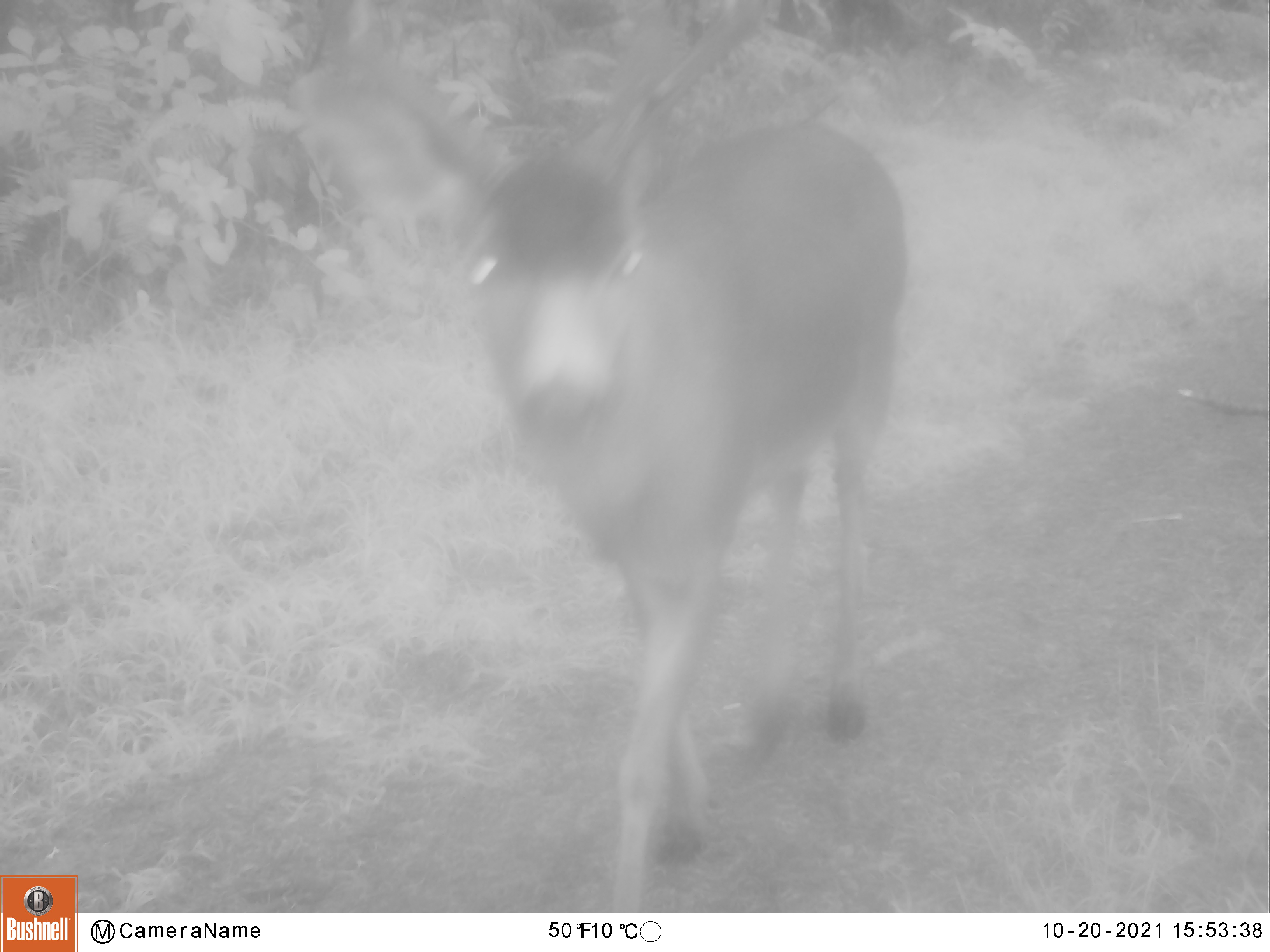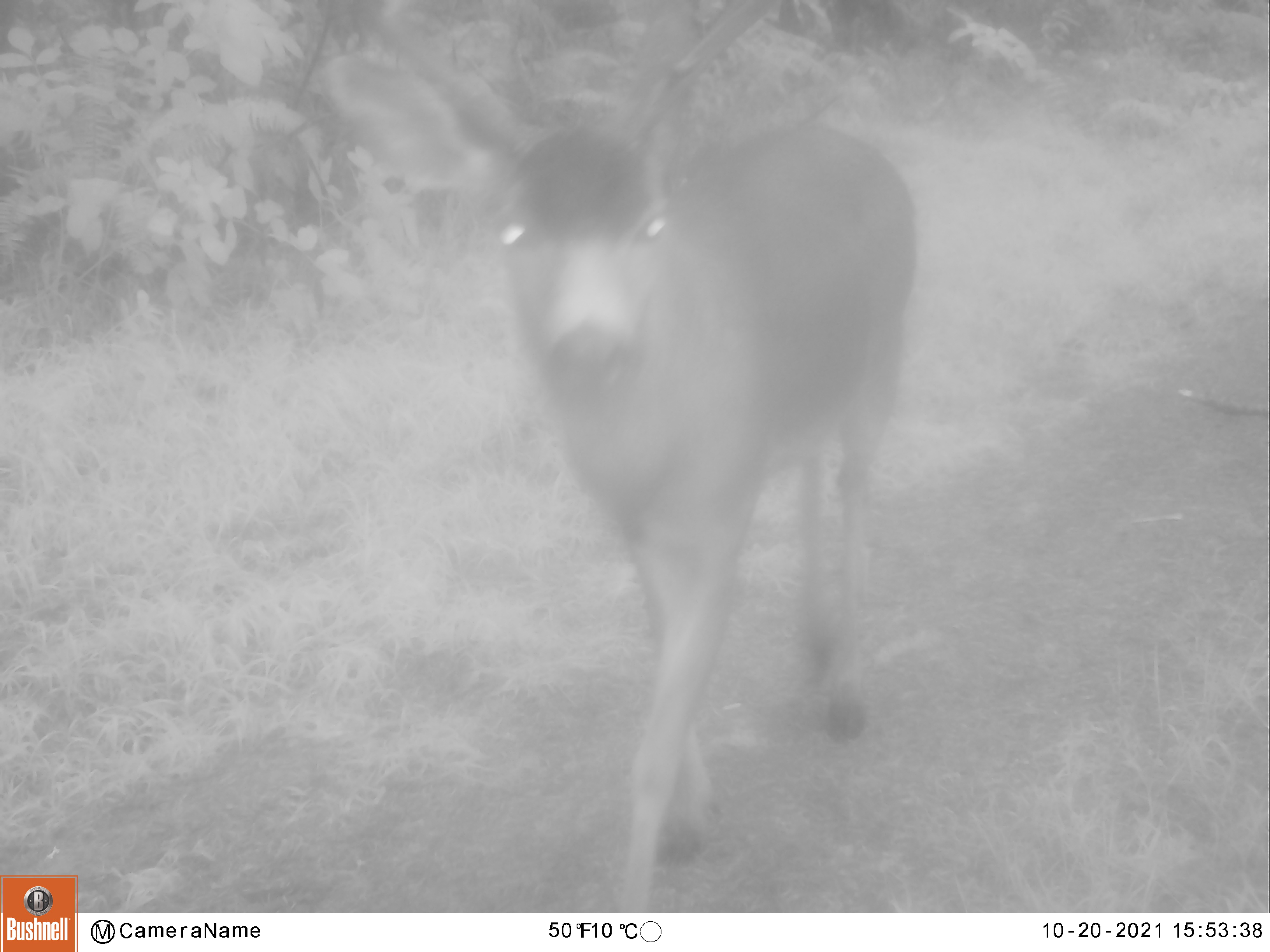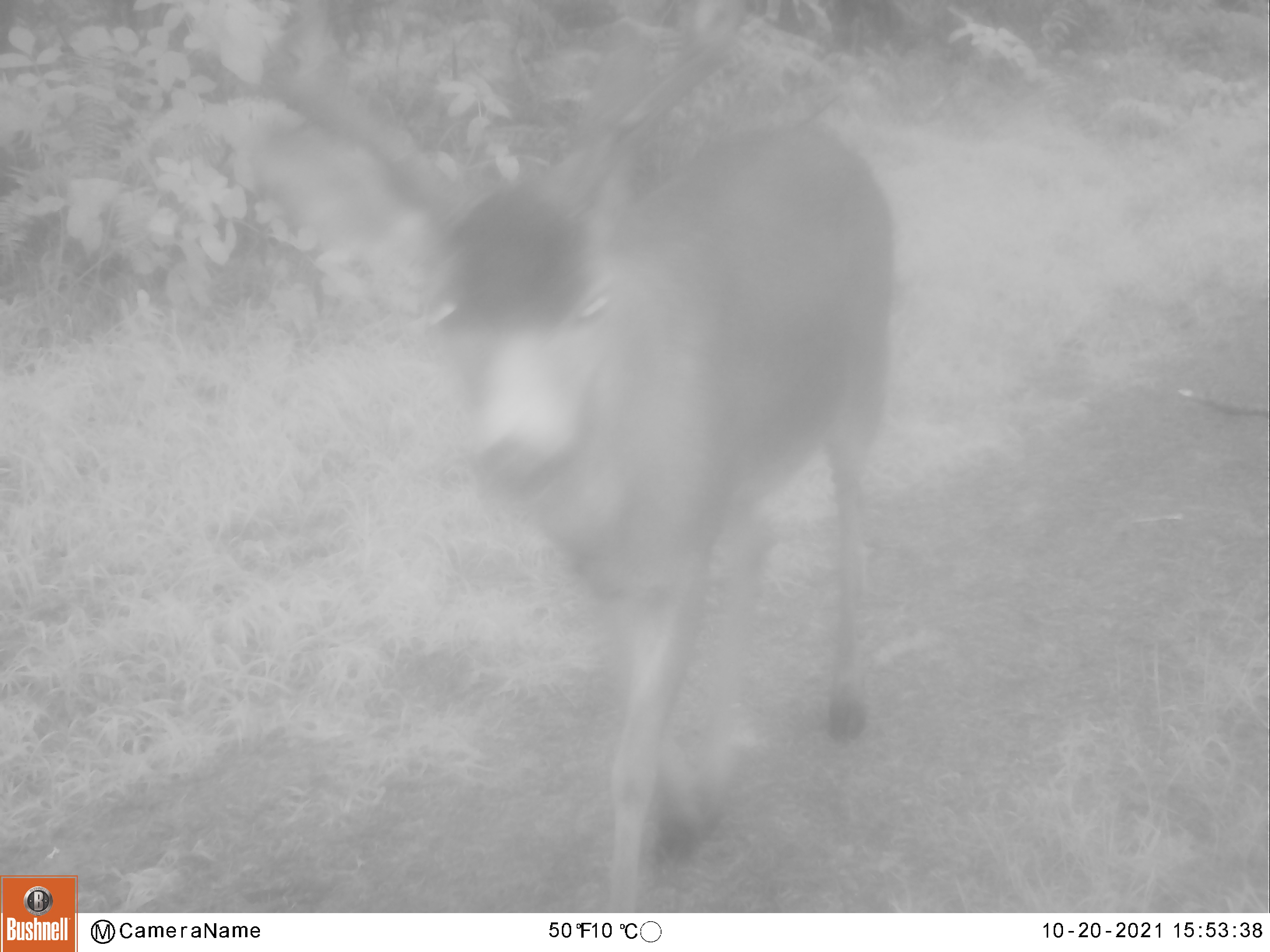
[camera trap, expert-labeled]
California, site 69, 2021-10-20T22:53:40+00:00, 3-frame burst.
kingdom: Animalia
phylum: Chordata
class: Mammalia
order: Artiodactyla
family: Cervidae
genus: Odocoileus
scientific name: Odocoileus hemionus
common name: mule deer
Mule deer (Odocoileus hemionus).